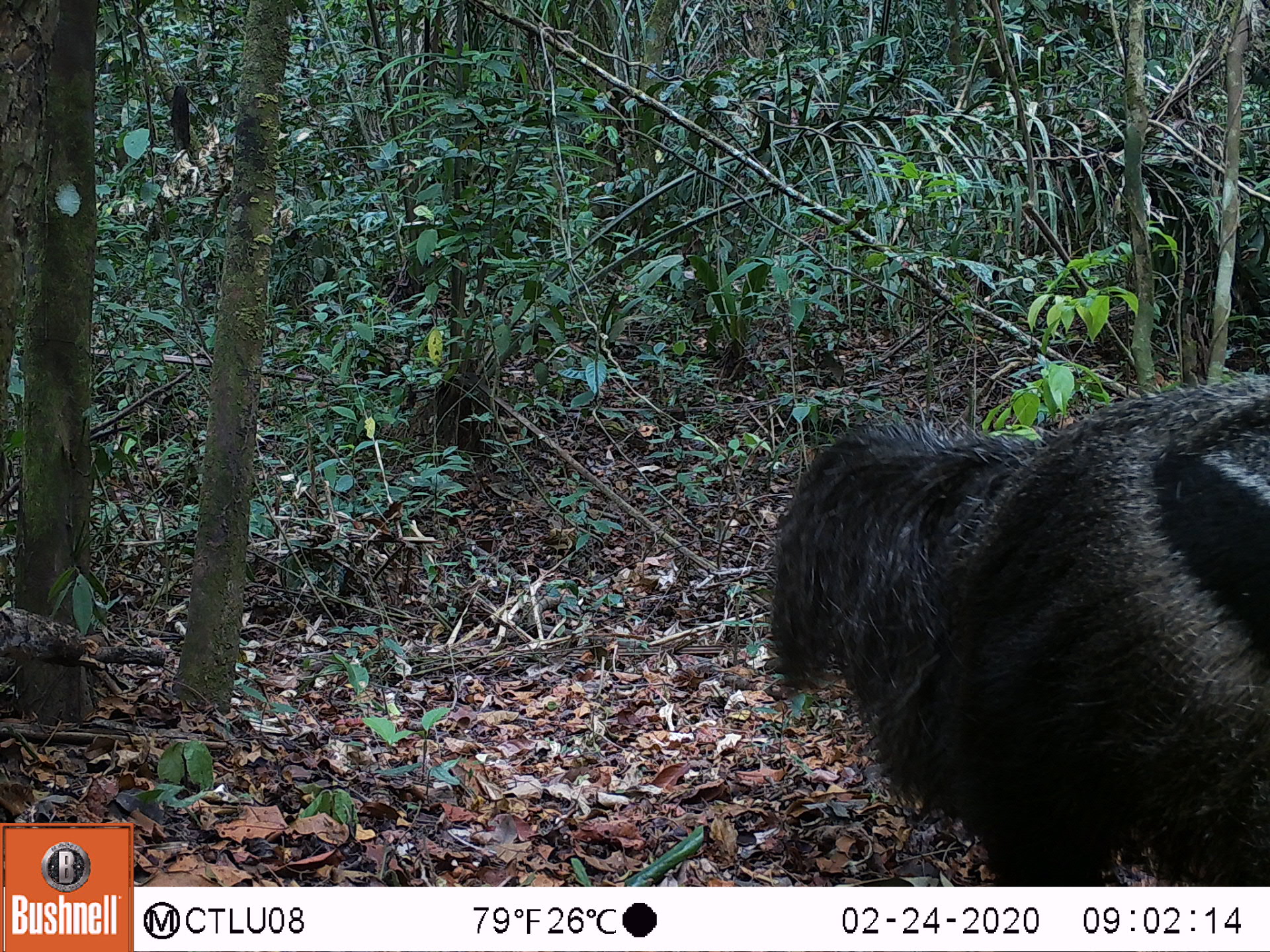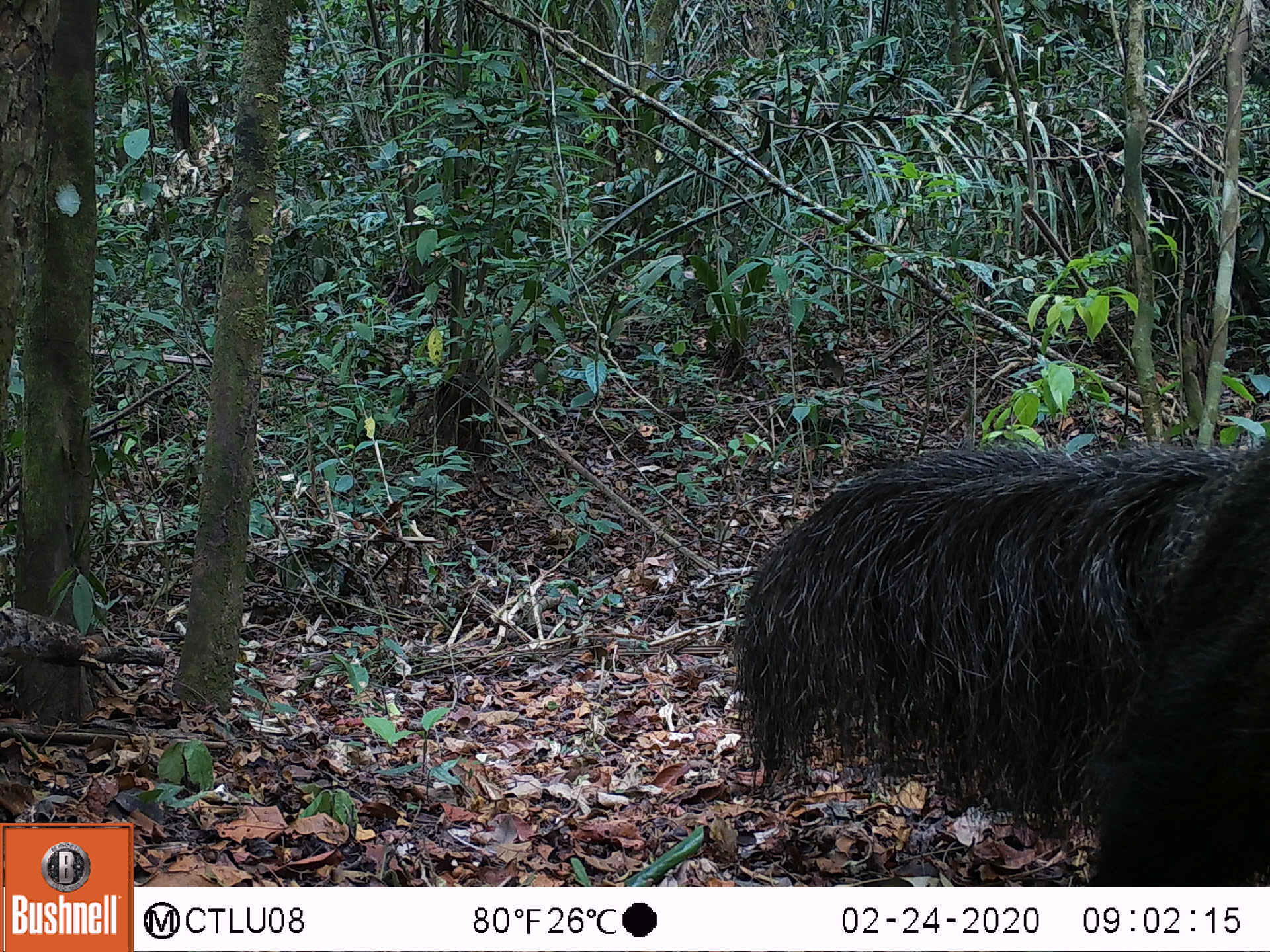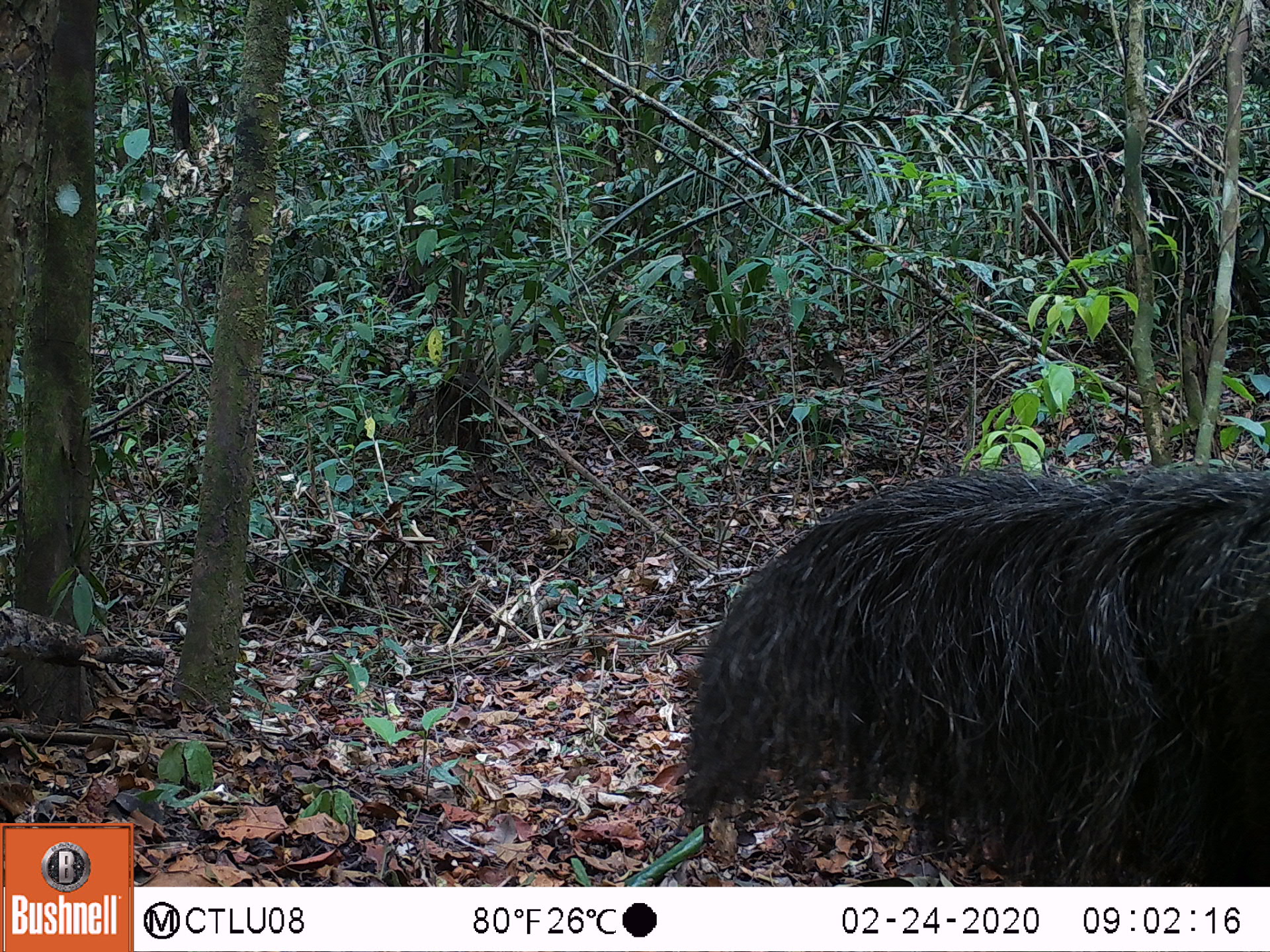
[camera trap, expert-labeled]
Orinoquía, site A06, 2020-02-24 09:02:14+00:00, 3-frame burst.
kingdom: Animalia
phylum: Chordata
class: Mammalia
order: Pilosa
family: Myrmecophagidae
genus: Myrmecophaga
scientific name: Myrmecophaga tridactyla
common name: giant anteater